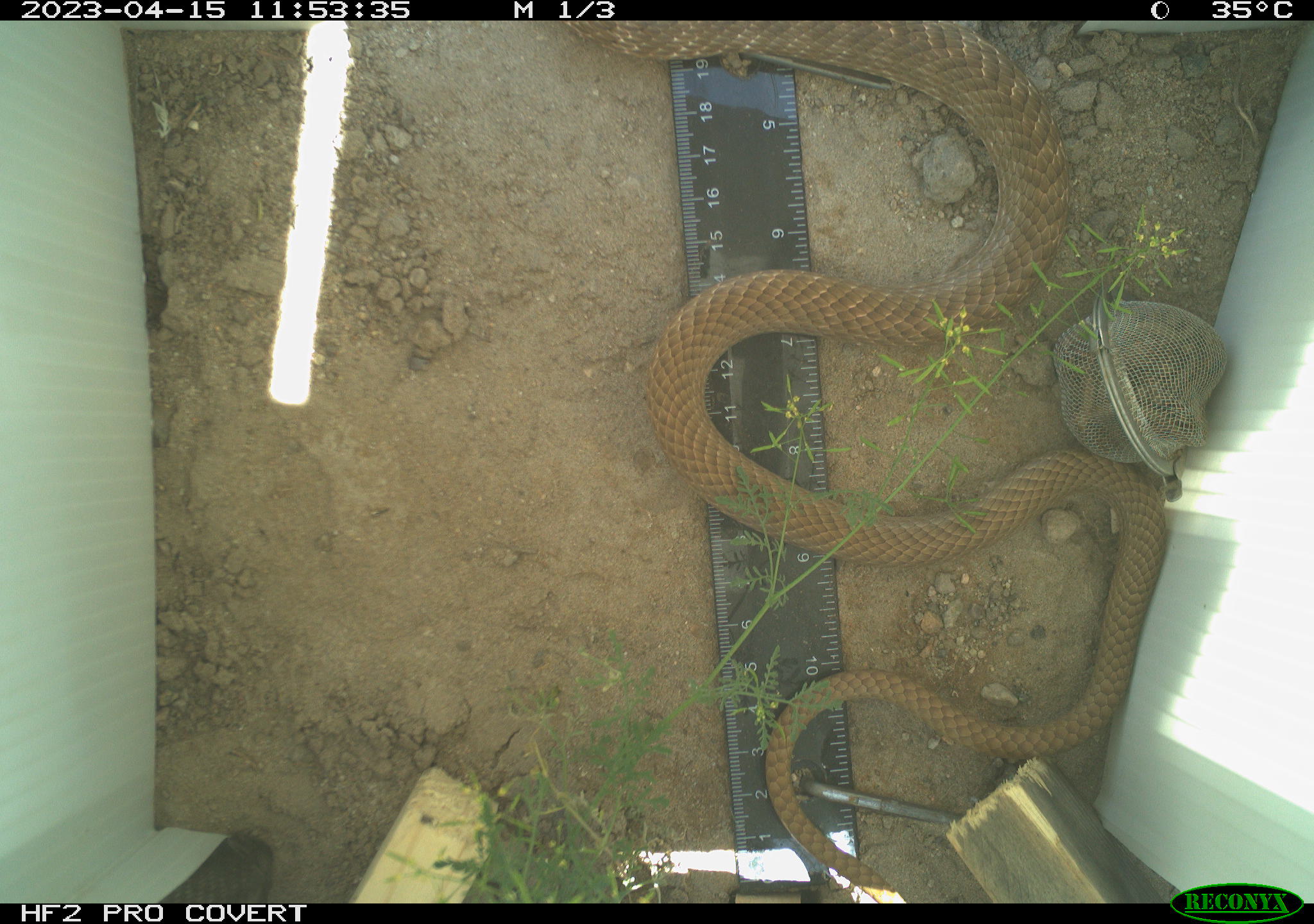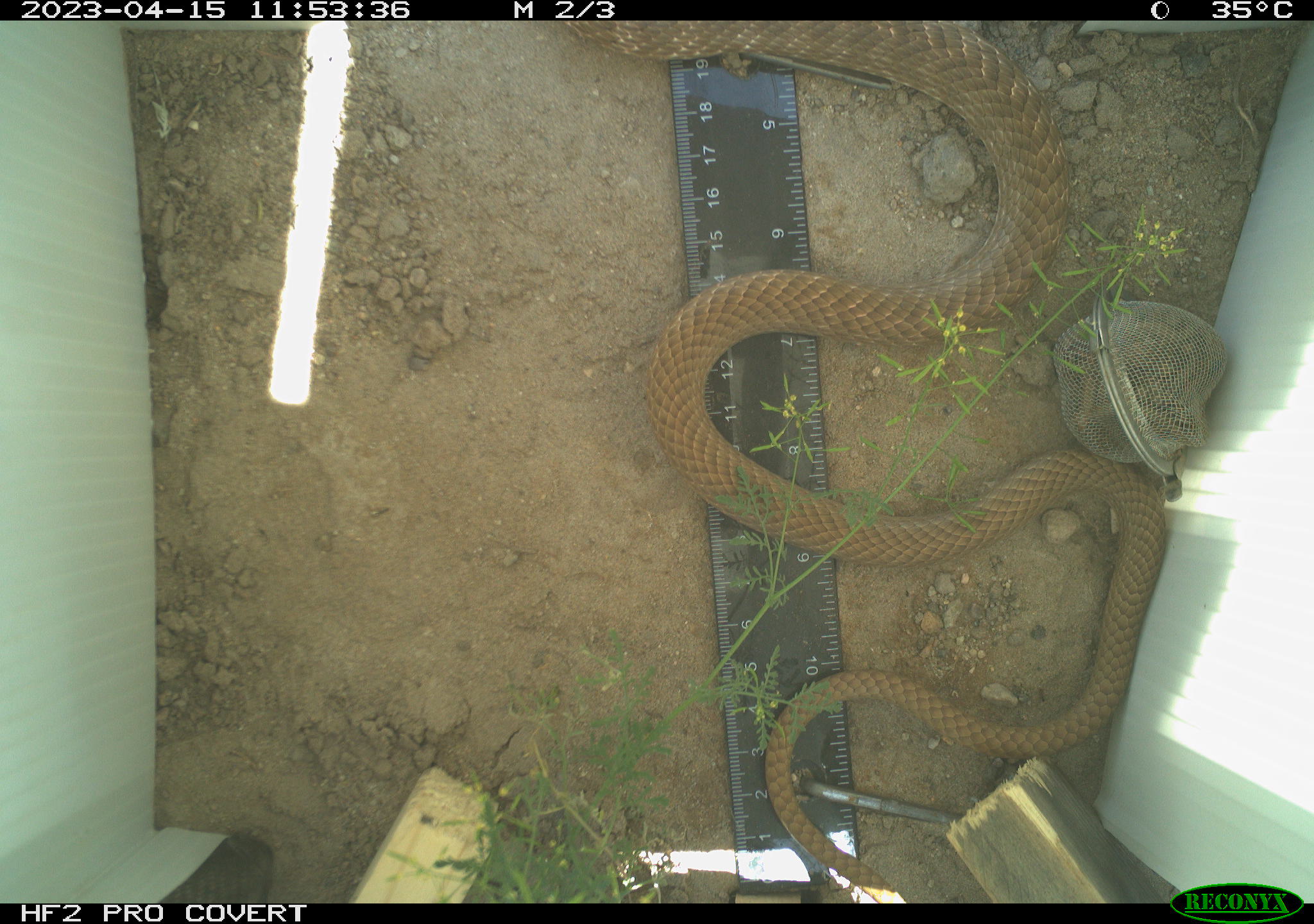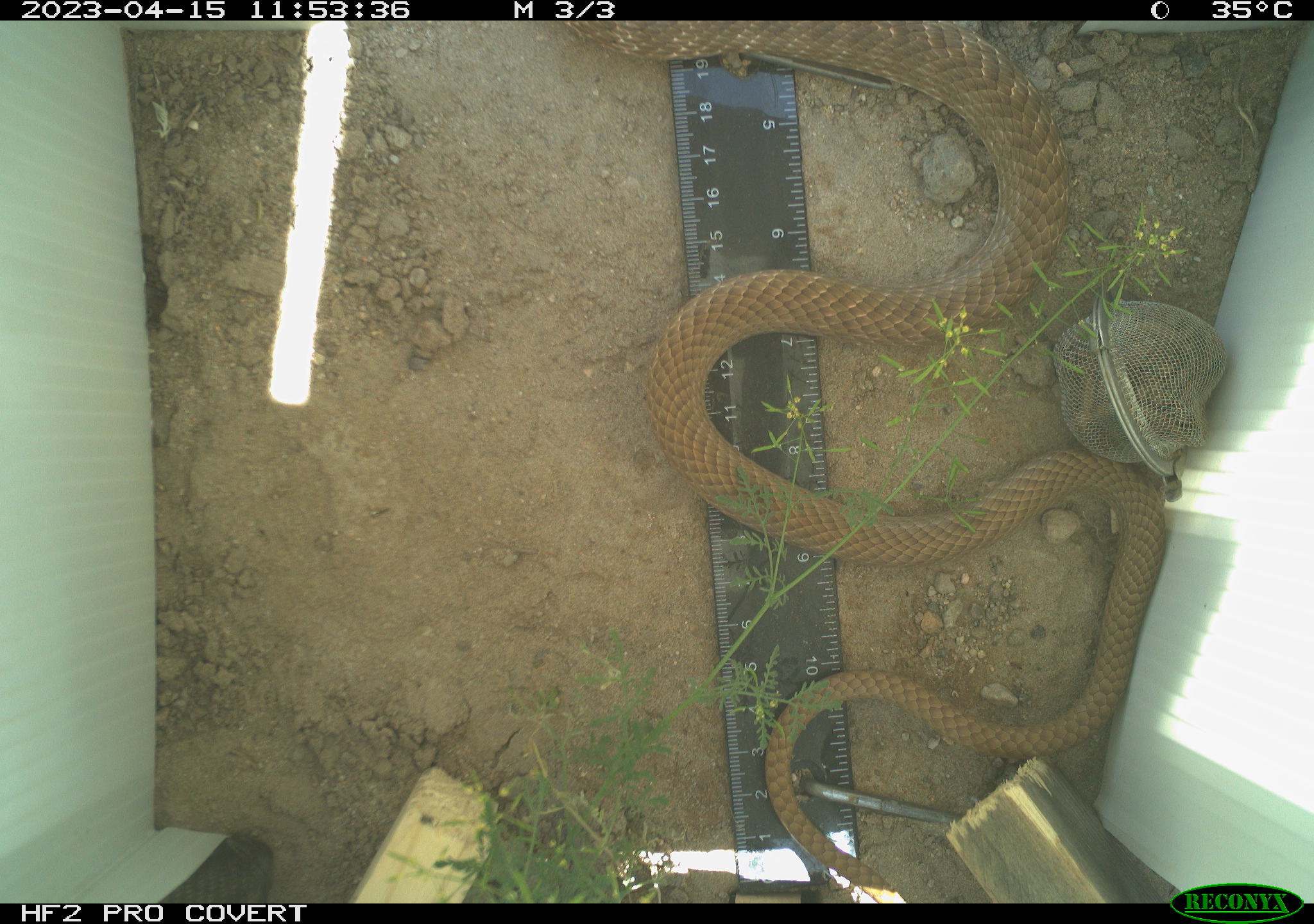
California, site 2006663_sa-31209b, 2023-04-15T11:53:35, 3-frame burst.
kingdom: Animalia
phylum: Chordata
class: Reptilia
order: Squamata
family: Colubridae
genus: Masticophis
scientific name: Masticophis flagellum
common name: coachwhip